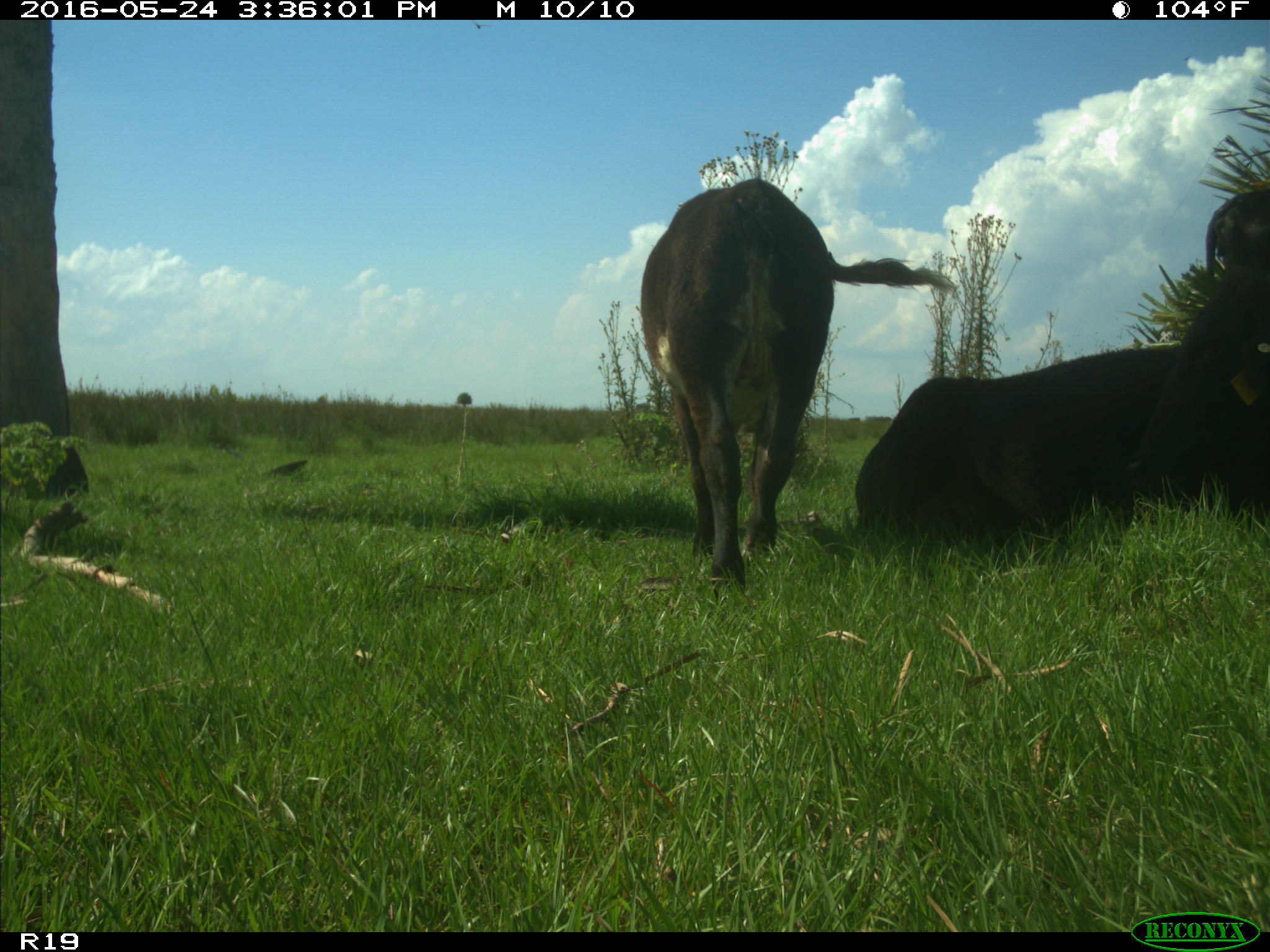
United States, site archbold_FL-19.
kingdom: Animalia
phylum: Chordata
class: Mammalia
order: Artiodactyla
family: Bovidae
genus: Bos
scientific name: Bos taurus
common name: domestic cow